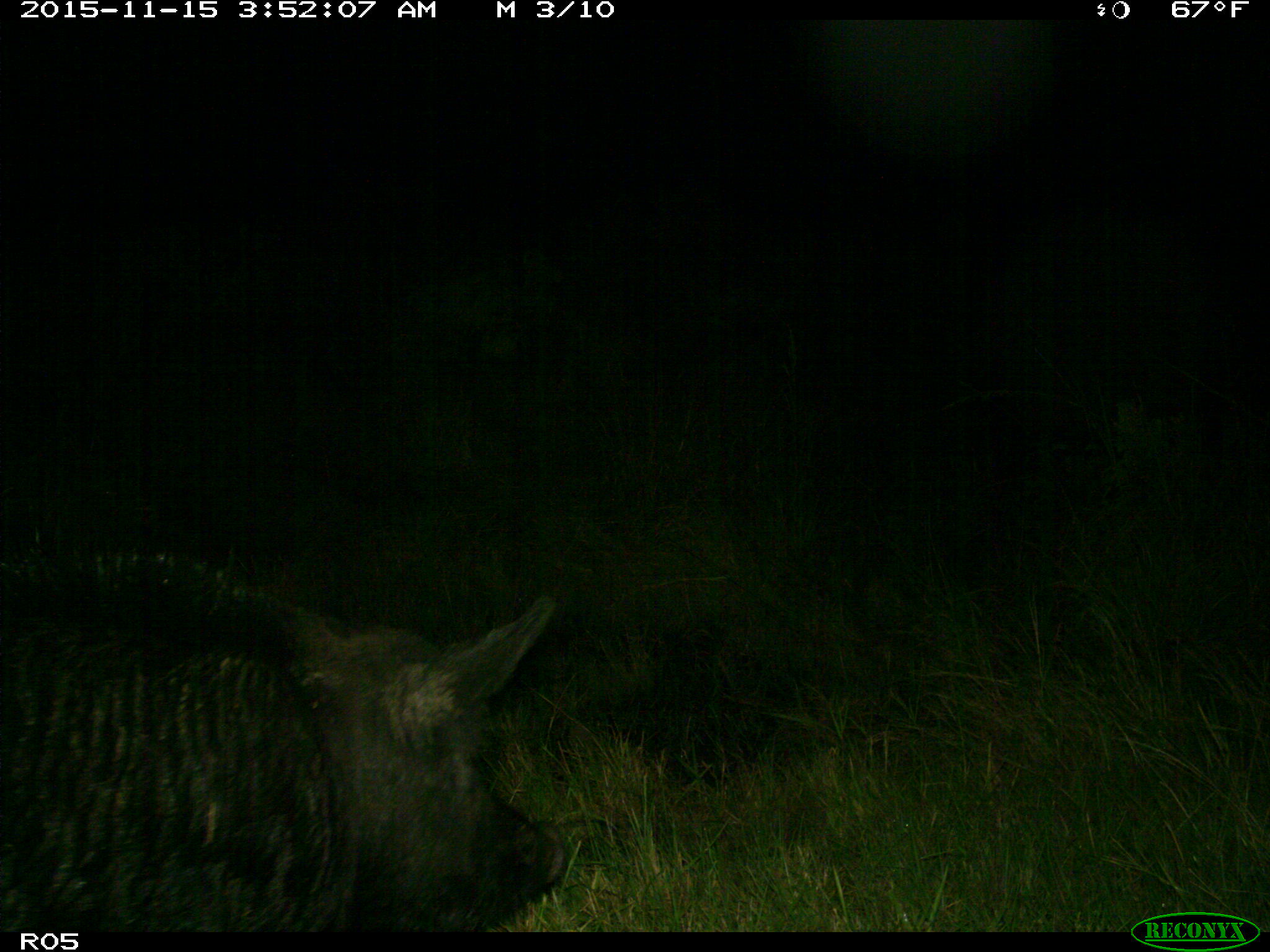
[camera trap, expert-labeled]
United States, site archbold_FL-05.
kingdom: Animalia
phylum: Chordata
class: Mammalia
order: Artiodactyla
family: Suidae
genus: Sus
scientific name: Sus scrofa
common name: wild boar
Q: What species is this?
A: Sus scrofa (wild boar).